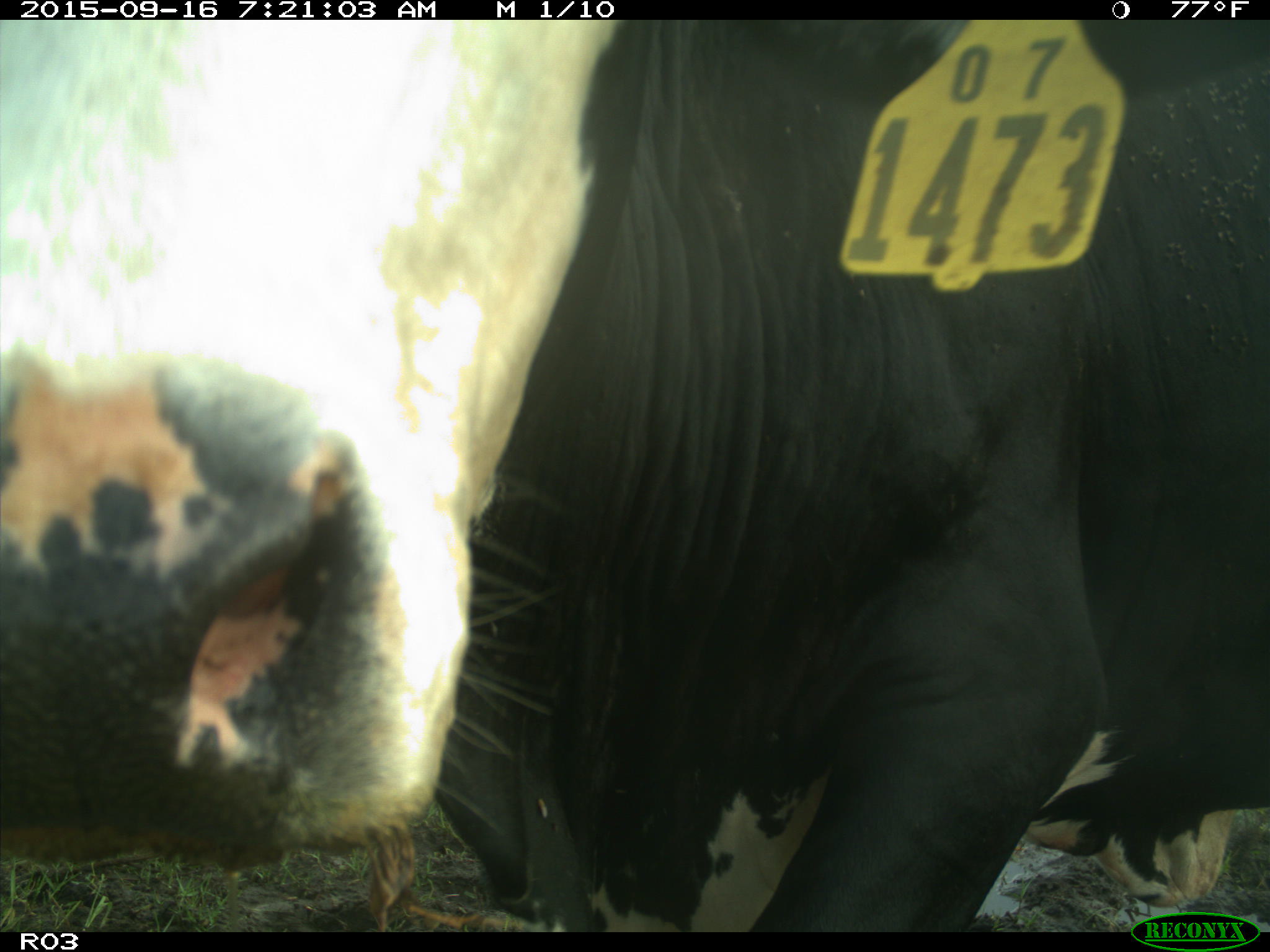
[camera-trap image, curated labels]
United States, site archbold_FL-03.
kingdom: Animalia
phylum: Chordata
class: Mammalia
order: Artiodactyla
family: Bovidae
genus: Bos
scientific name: Bos taurus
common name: domestic cow